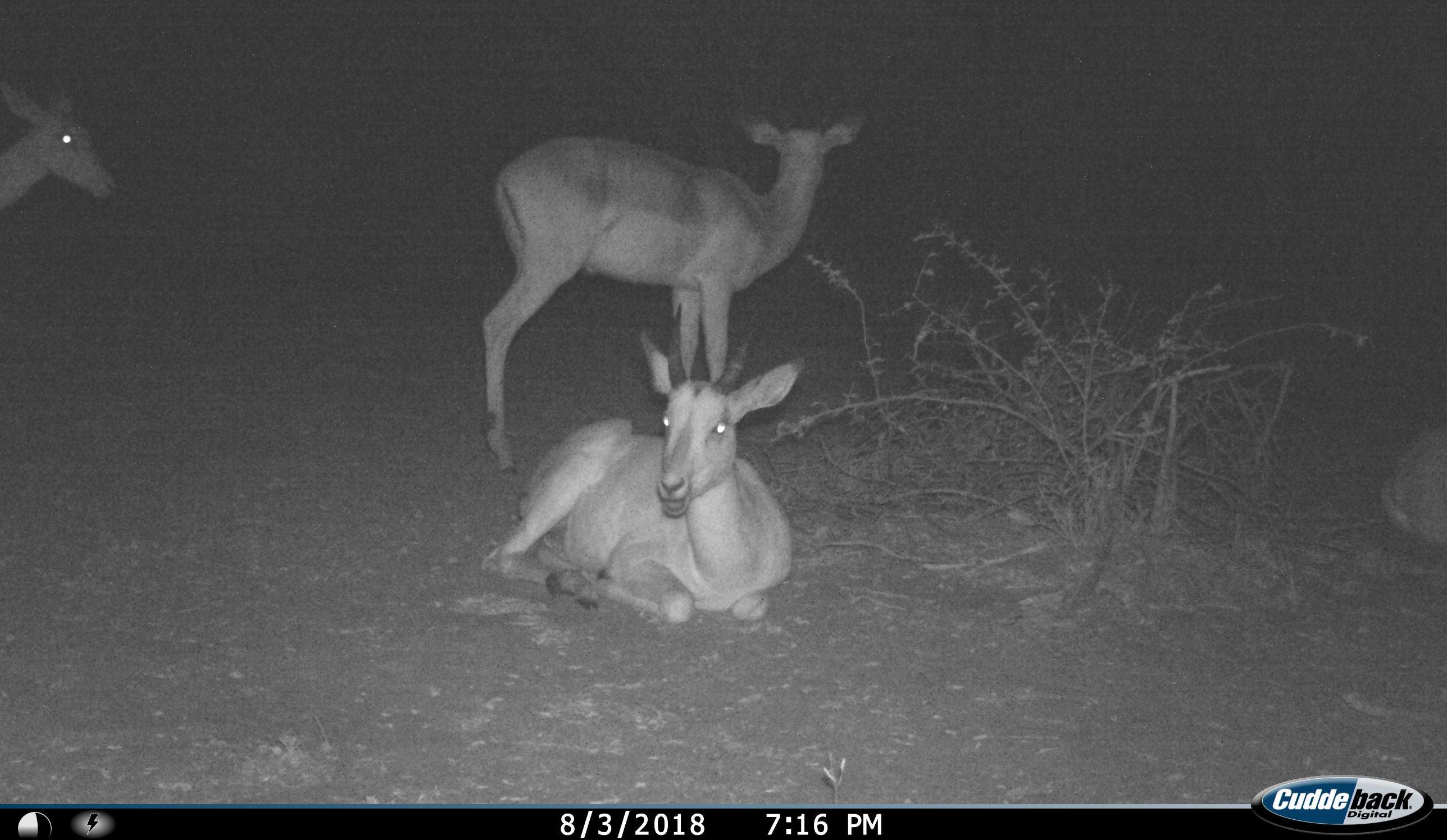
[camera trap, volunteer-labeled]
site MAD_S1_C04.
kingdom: Animalia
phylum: Chordata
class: Mammalia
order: Artiodactyla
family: Bovidae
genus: Aepyceros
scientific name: Aepyceros melampus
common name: impala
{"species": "impala (Aepyceros melampus)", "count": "4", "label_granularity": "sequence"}